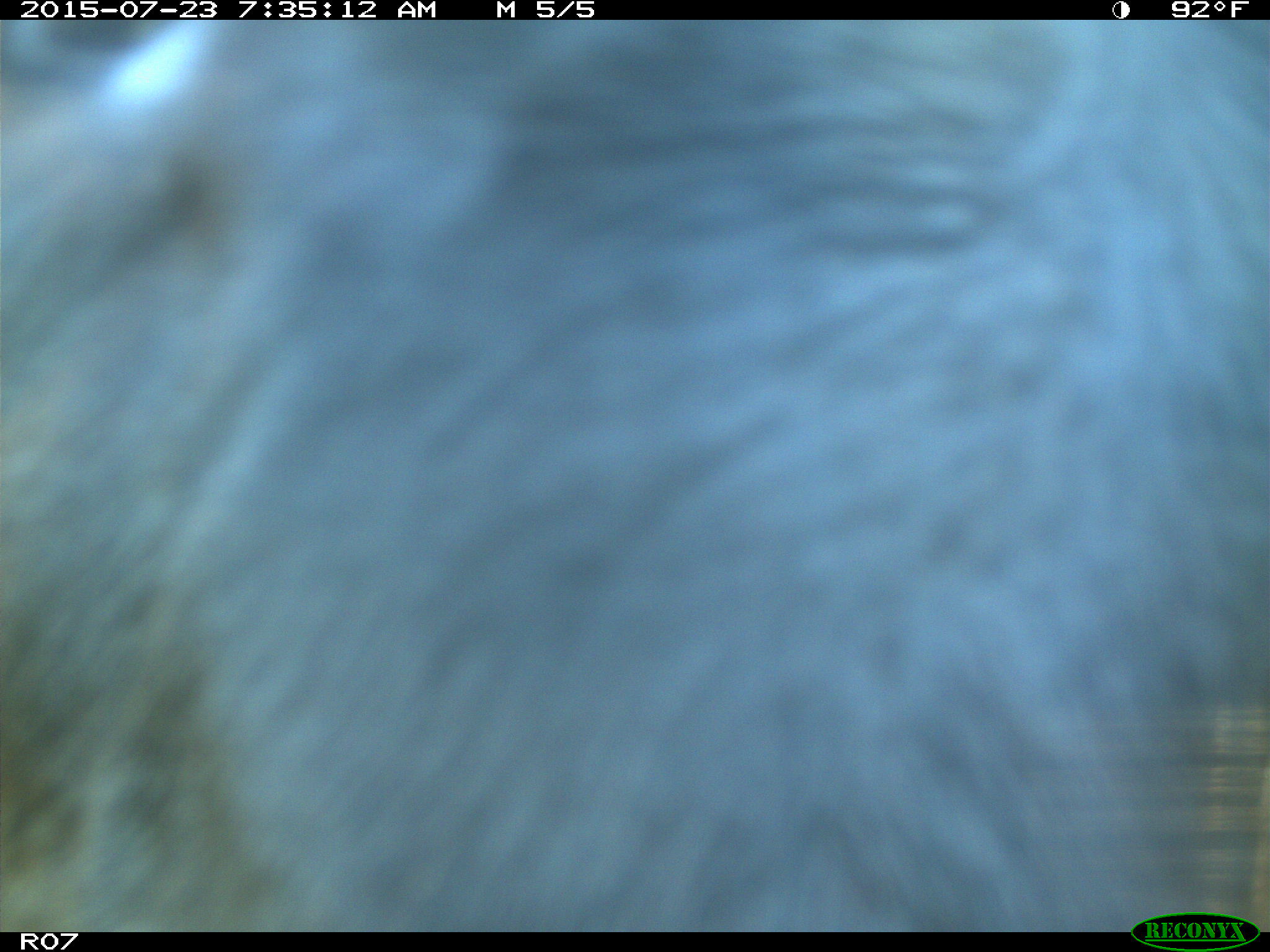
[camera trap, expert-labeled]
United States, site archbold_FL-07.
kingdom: Animalia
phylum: Chordata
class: Mammalia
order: Artiodactyla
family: Bovidae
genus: Bos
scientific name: Bos taurus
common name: domestic cow